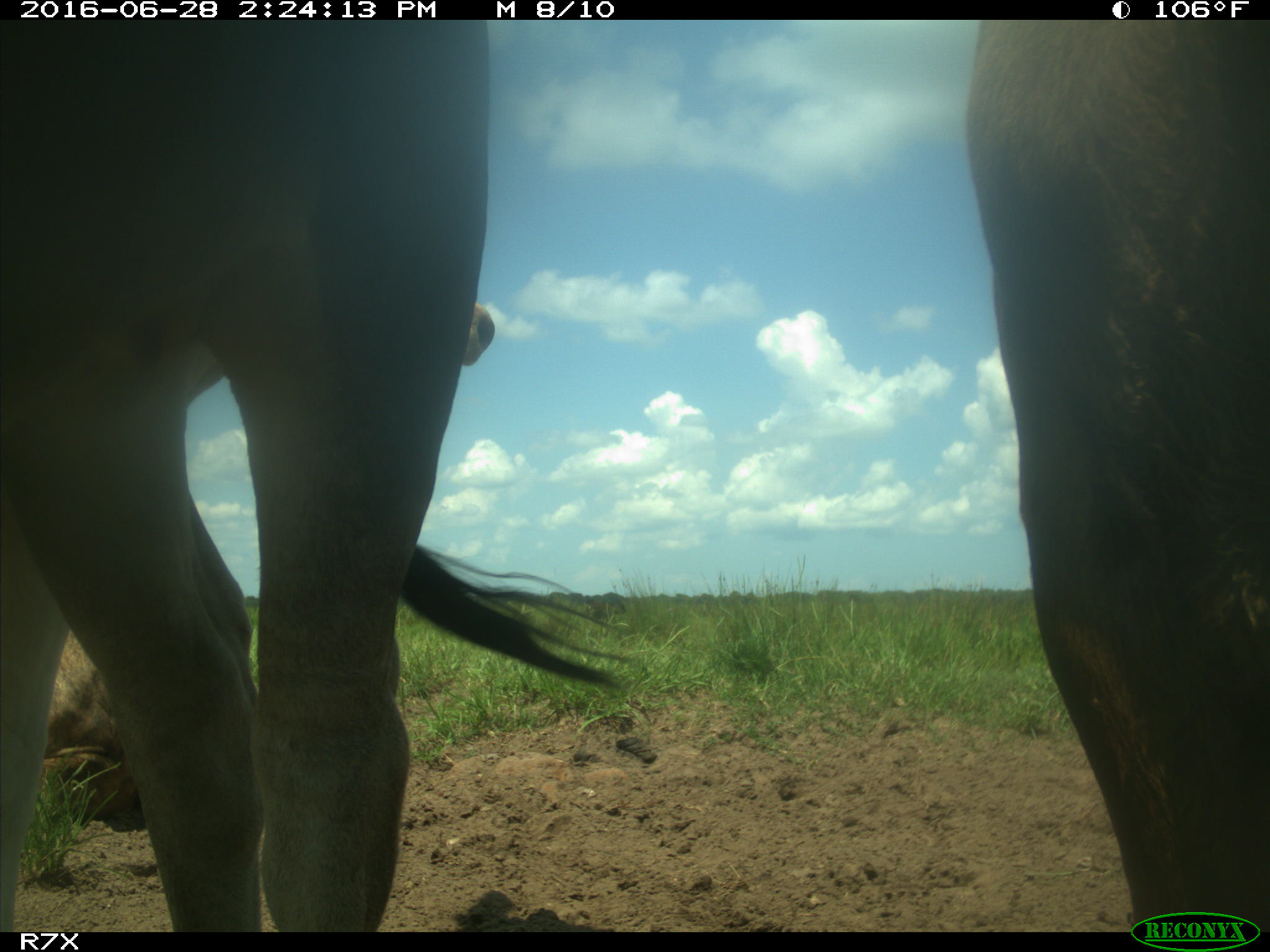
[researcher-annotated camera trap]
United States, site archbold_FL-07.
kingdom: Animalia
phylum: Chordata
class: Mammalia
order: Artiodactyla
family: Bovidae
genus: Bos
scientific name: Bos taurus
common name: domestic cow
Bos taurus (domestic cow).